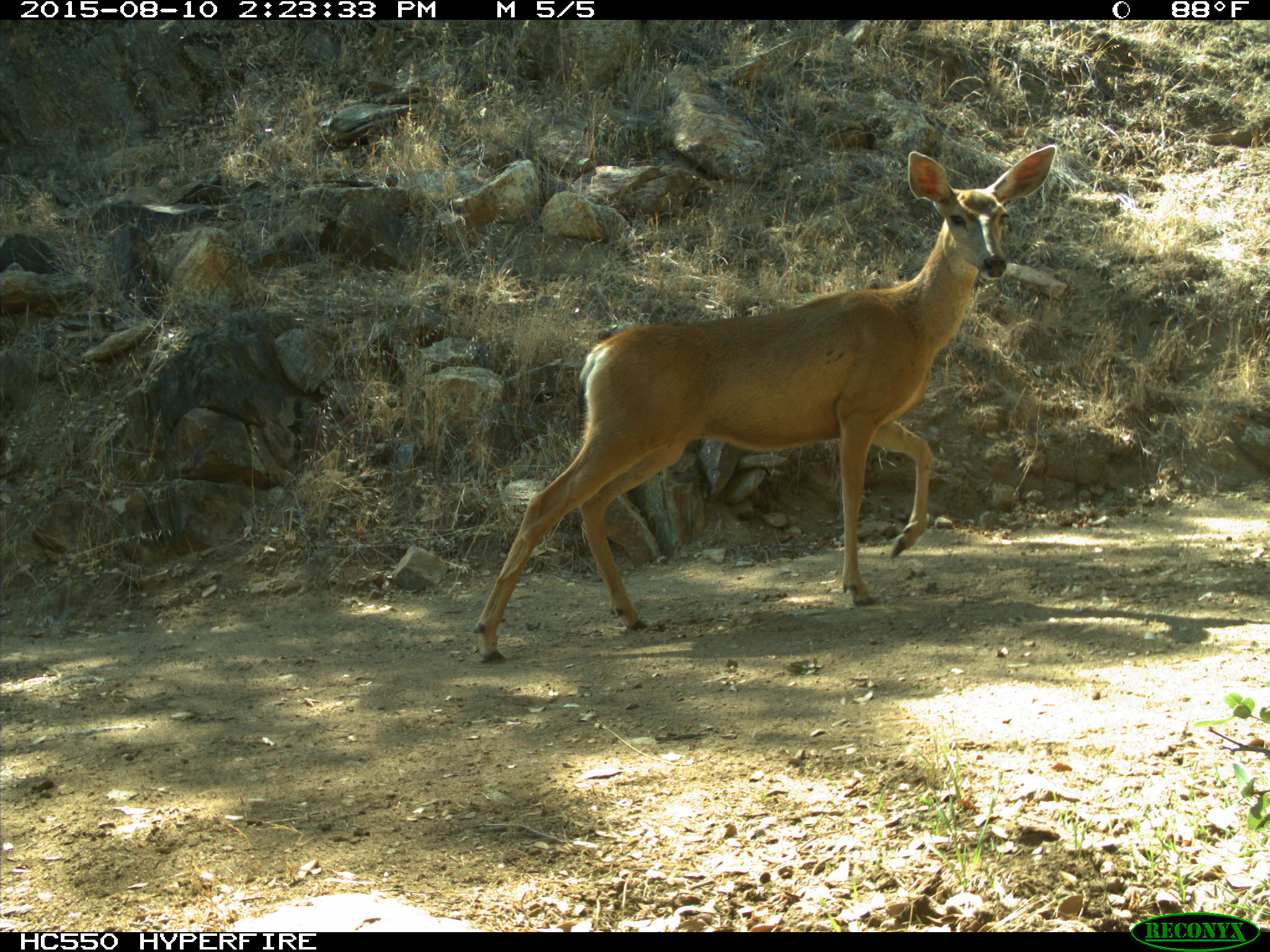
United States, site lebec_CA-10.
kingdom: Animalia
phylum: Chordata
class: Mammalia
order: Artiodactyla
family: Cervidae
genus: Odocoileus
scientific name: Odocoileus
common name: deer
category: unidentified deer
Unidentified deer (deer) (Odocoileus).